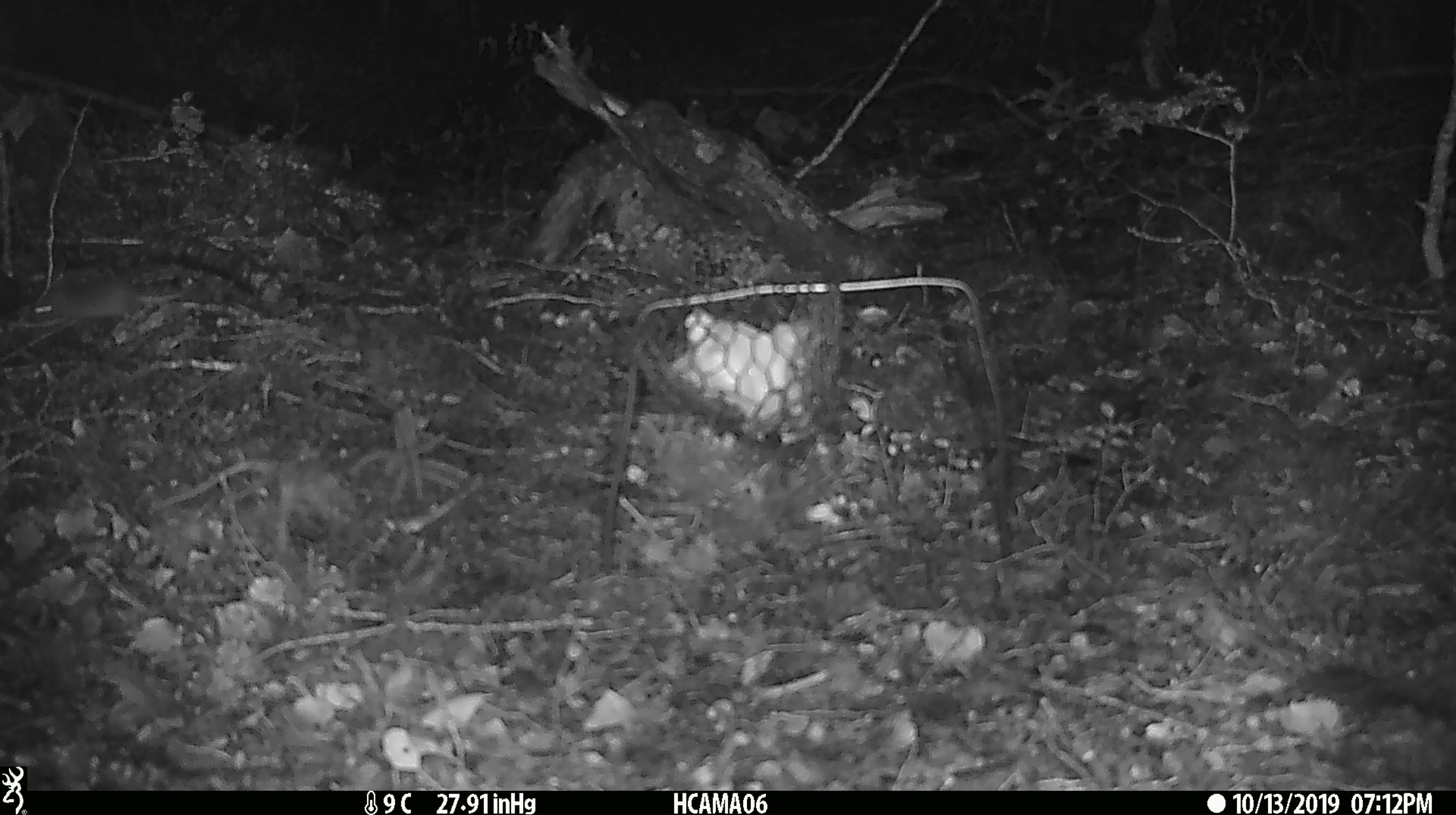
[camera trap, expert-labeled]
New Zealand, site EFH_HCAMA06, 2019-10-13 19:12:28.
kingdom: Animalia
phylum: Chordata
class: Mammalia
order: Rodentia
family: Muridae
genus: Mus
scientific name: Mus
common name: mouse